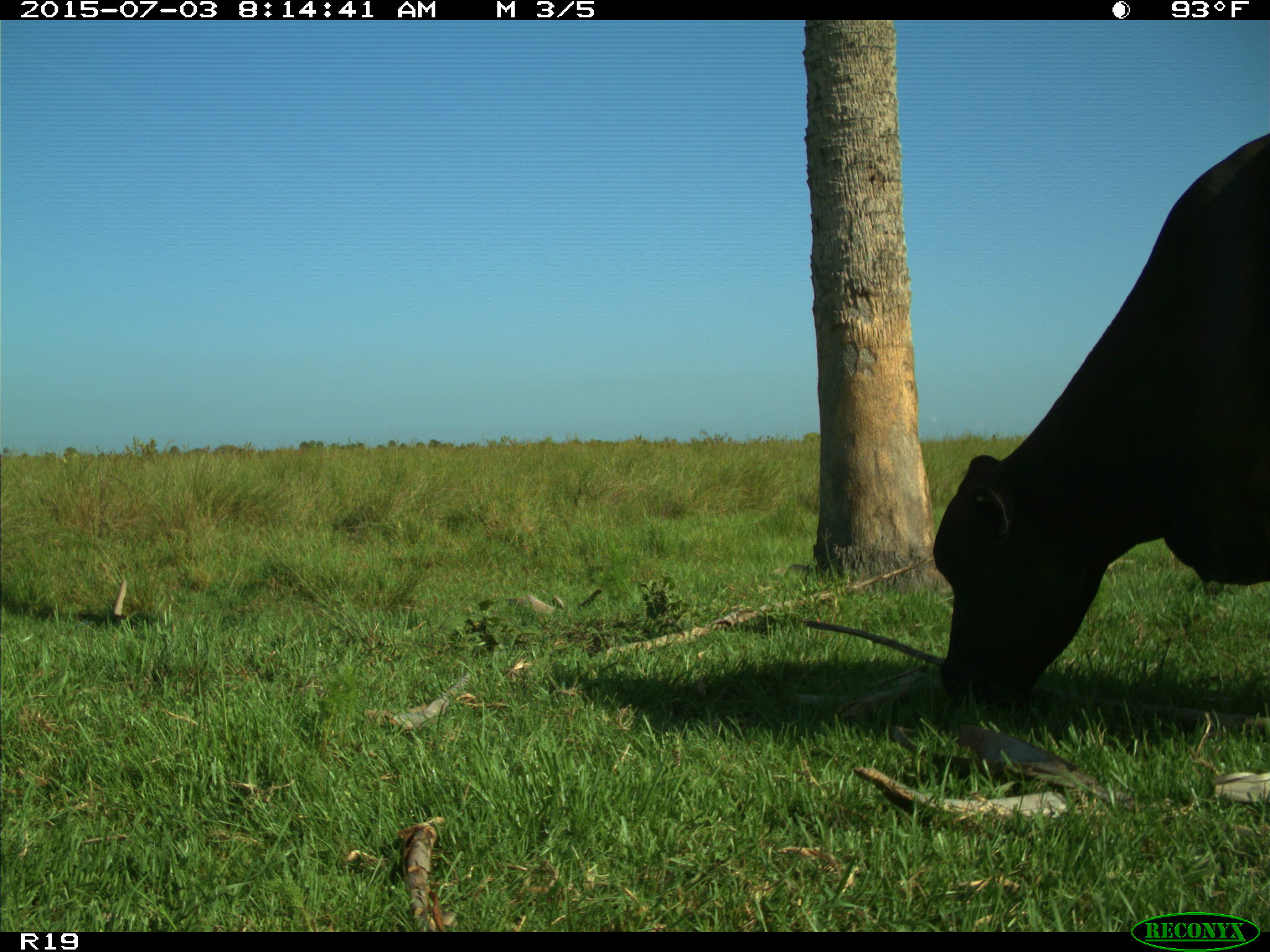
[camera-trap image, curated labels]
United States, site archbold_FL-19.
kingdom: Animalia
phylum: Chordata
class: Mammalia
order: Artiodactyla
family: Bovidae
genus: Bos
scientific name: Bos taurus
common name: domestic cow